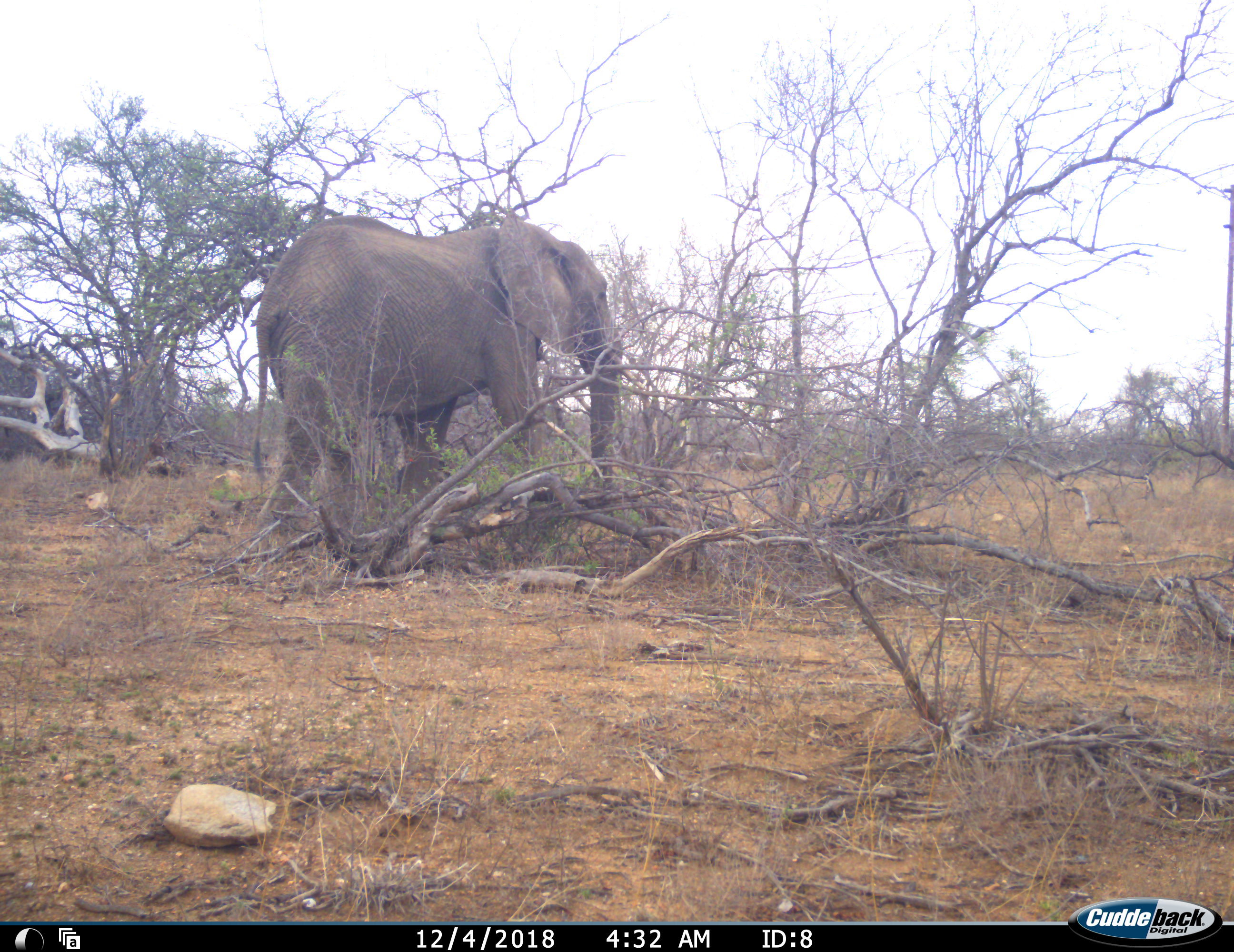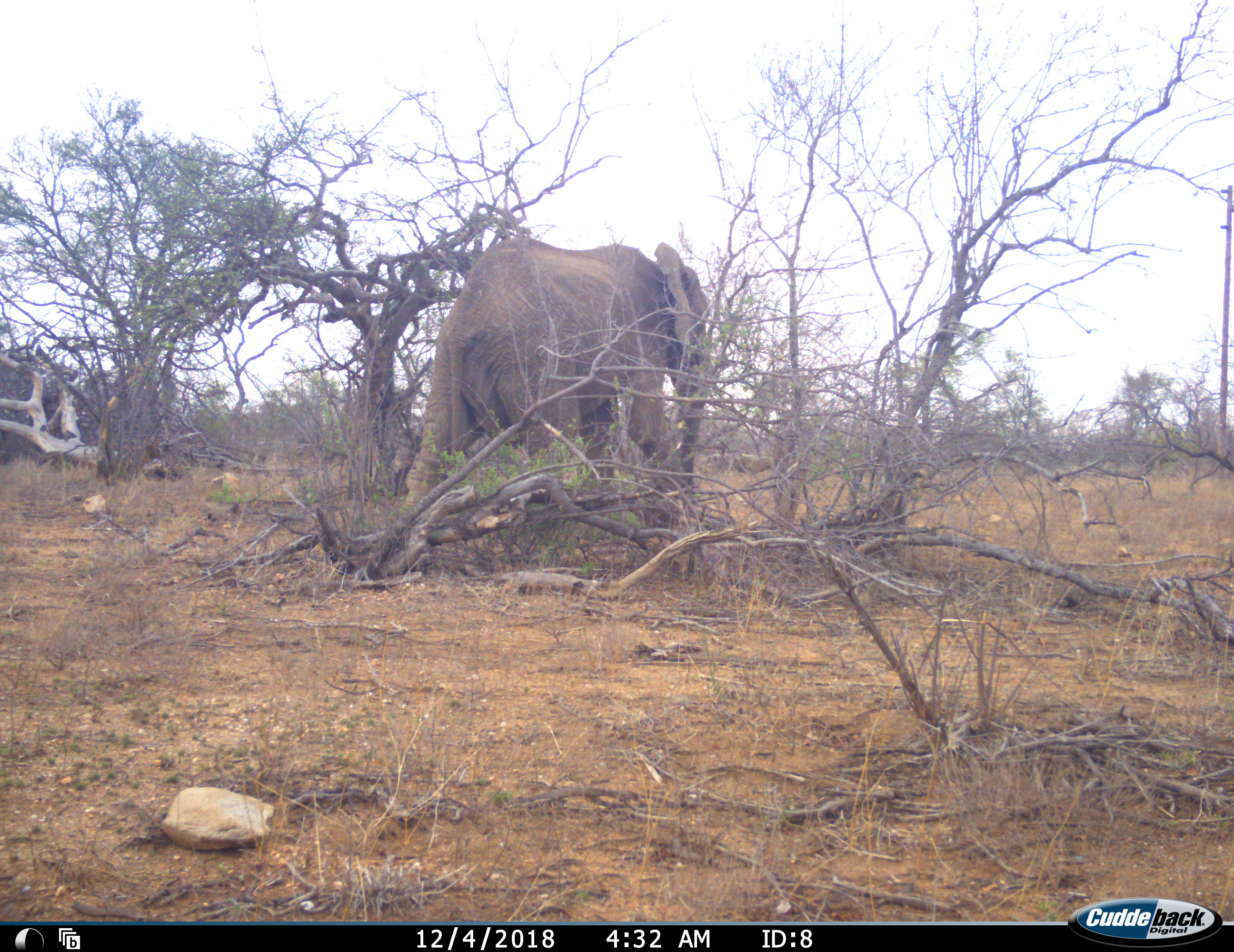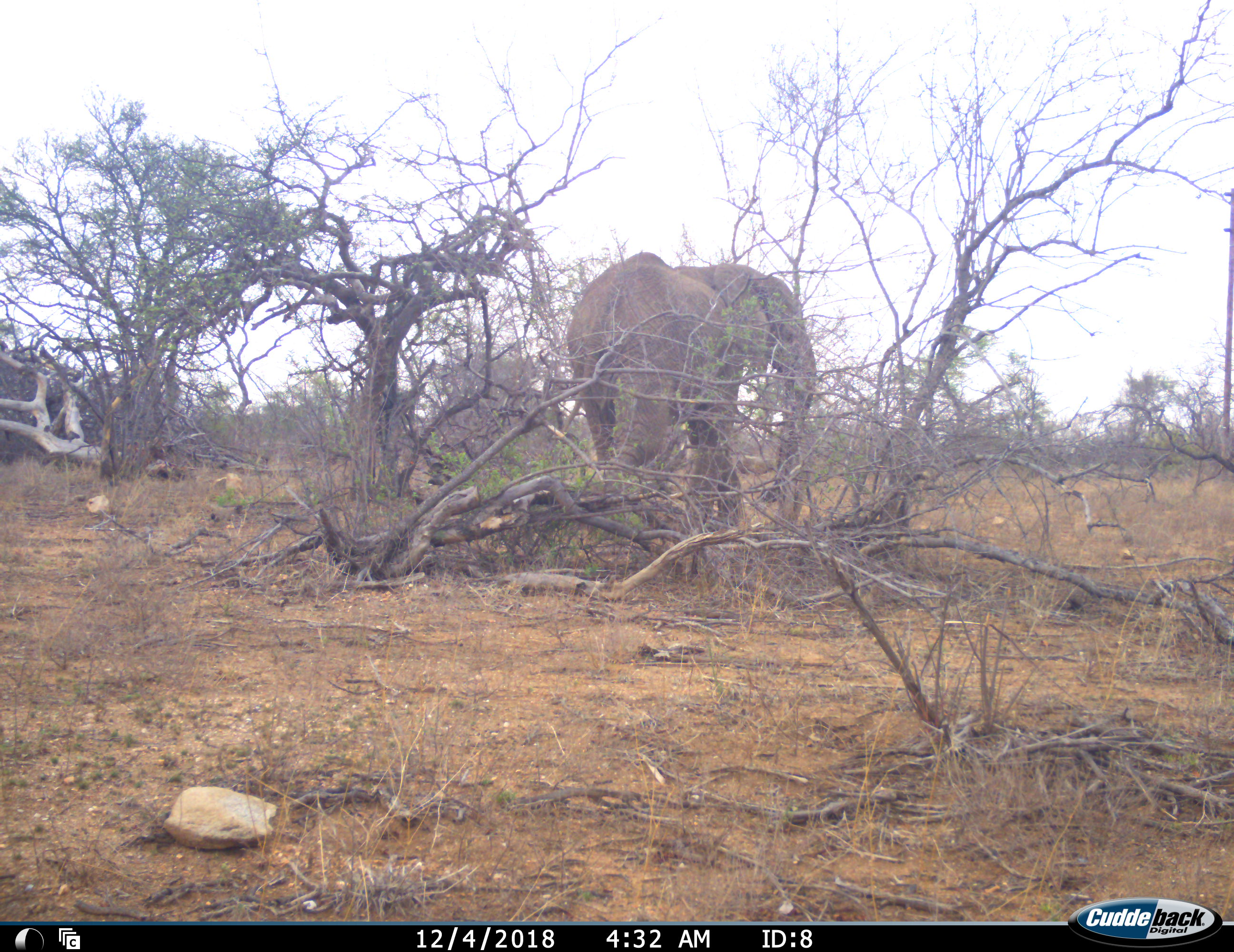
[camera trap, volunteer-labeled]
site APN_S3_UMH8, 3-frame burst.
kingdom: Animalia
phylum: Chordata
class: Mammalia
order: Proboscidea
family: Elephantidae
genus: Loxodonta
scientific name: Loxodonta africana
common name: african bush elephant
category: elephant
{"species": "elephant (african bush elephant) (Loxodonta africana)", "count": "1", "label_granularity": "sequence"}